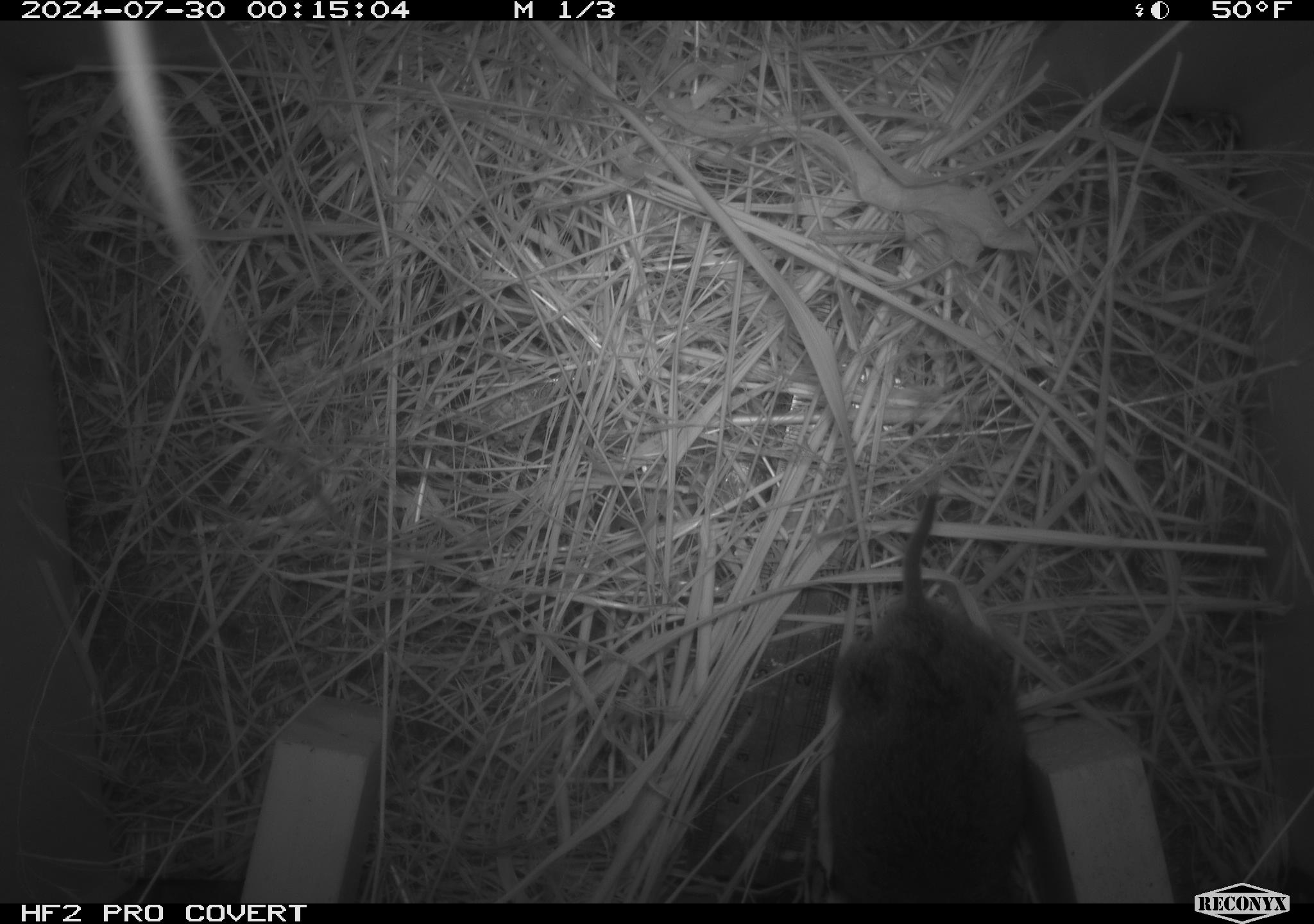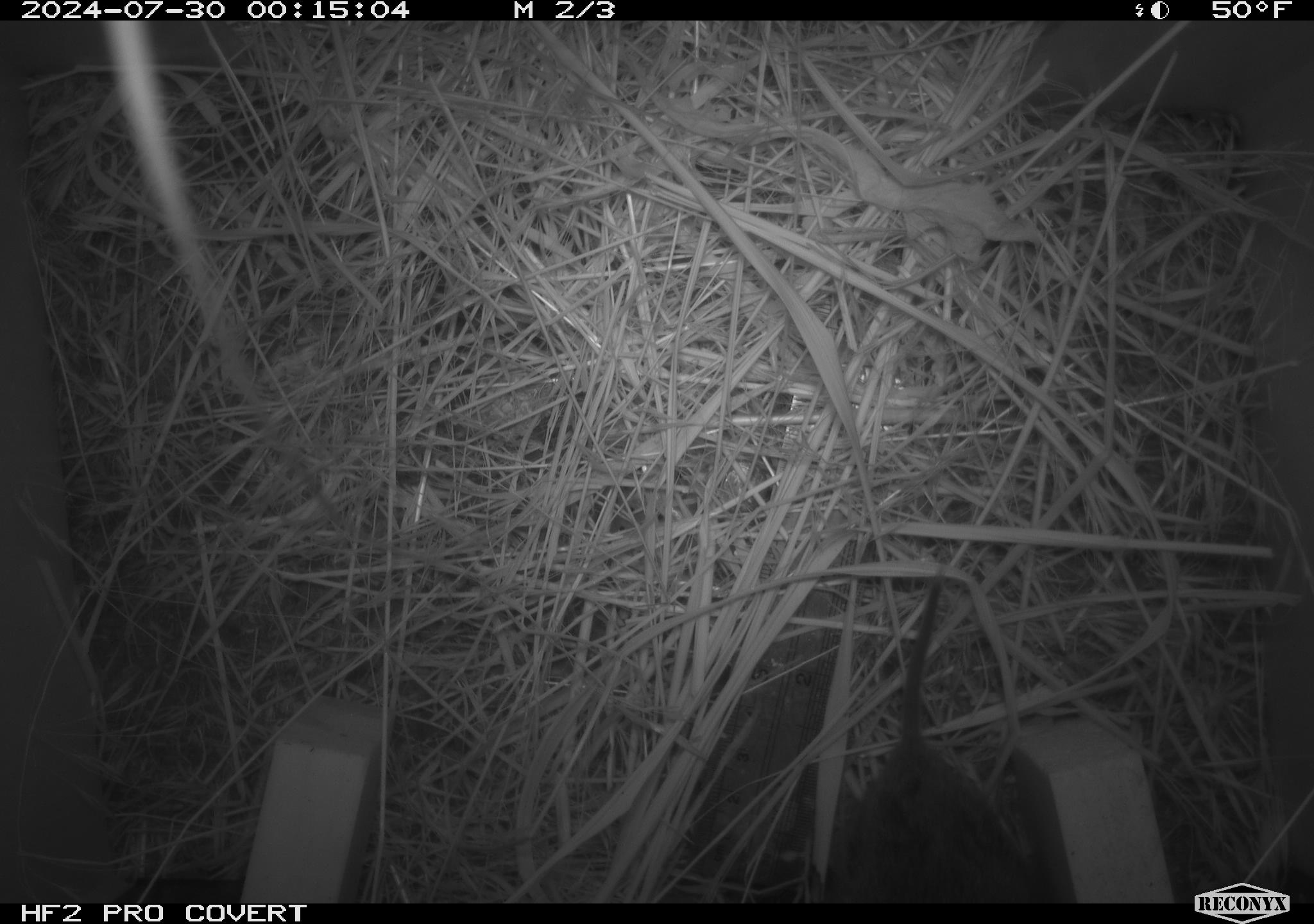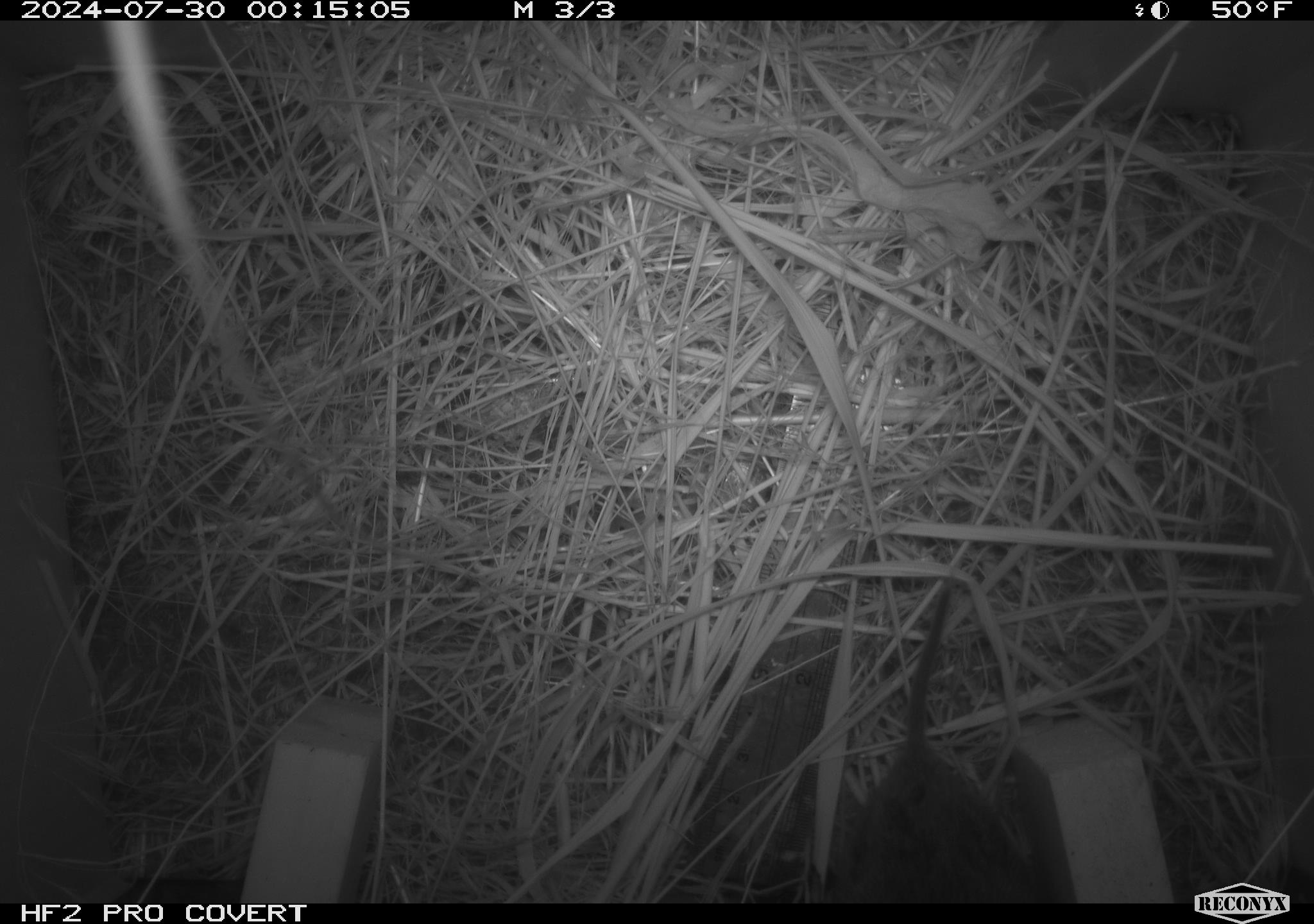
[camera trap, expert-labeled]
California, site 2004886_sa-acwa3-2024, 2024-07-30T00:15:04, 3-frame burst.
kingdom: Animalia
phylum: Chordata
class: Mammalia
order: Rodentia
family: Cricetidae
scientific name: Arvicolinae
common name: voles, lemmings, and muskrats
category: arvicolinae subfamily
Arvicolinae subfamily (voles, lemmings, and muskrats) (Arvicolinae).